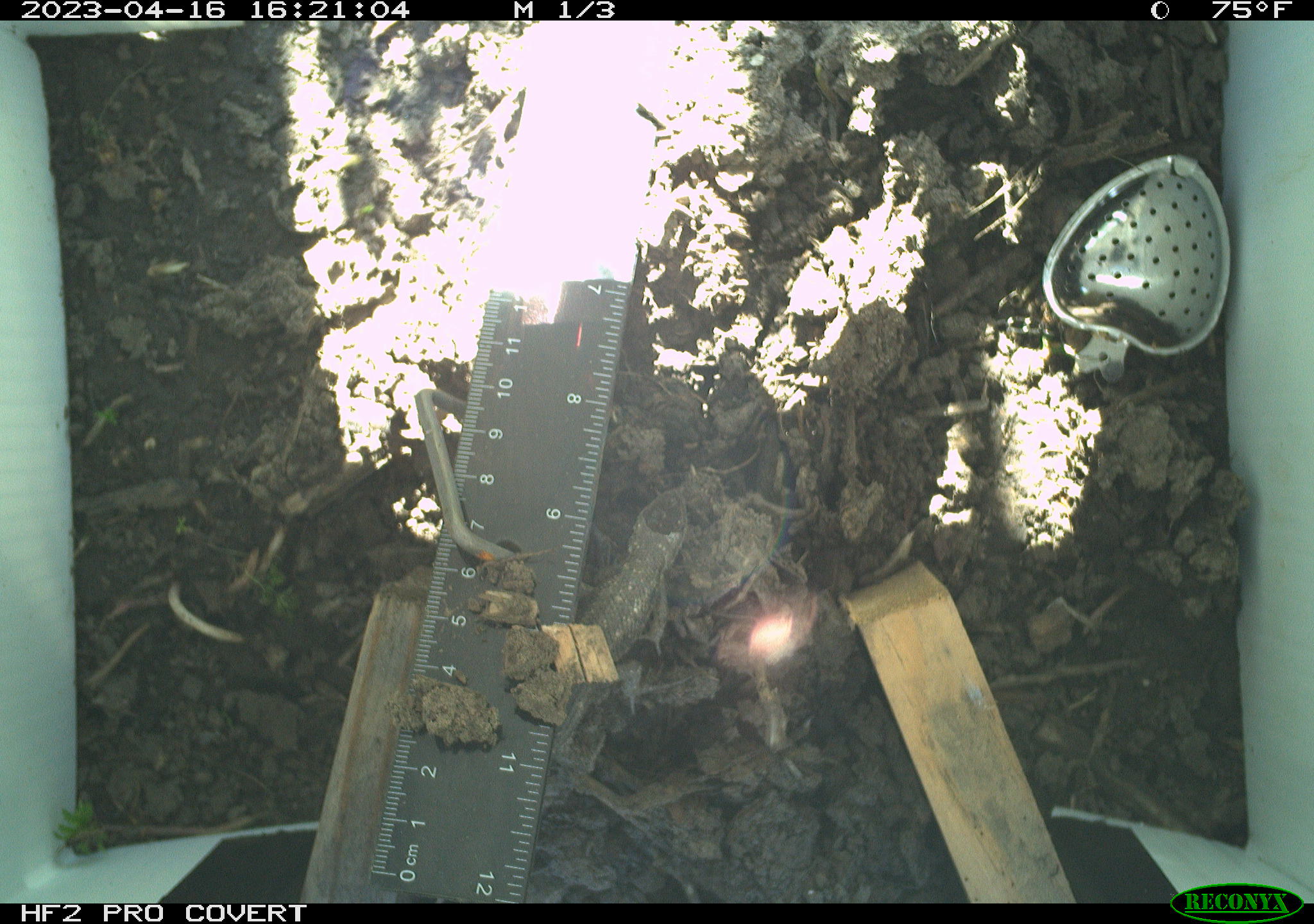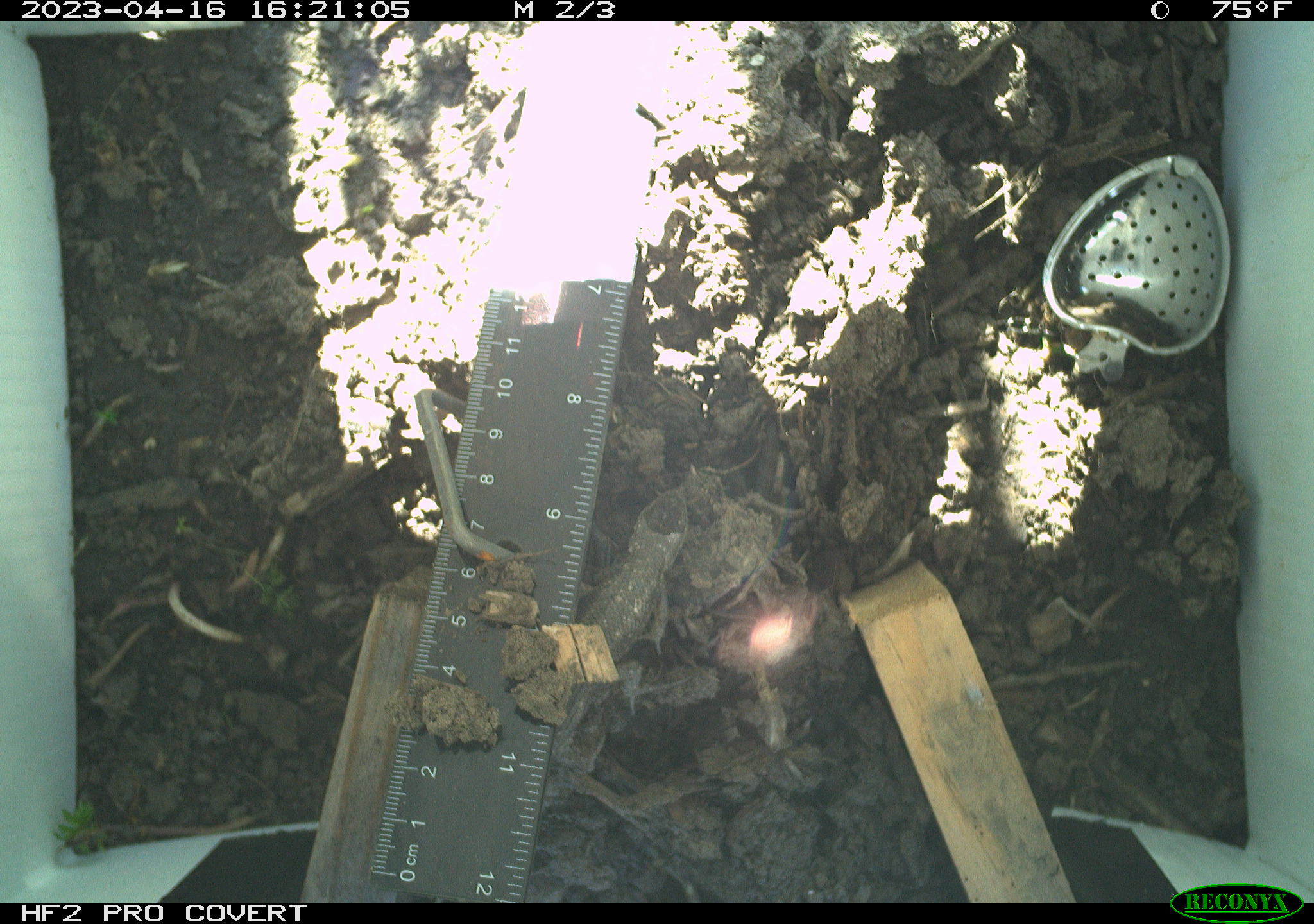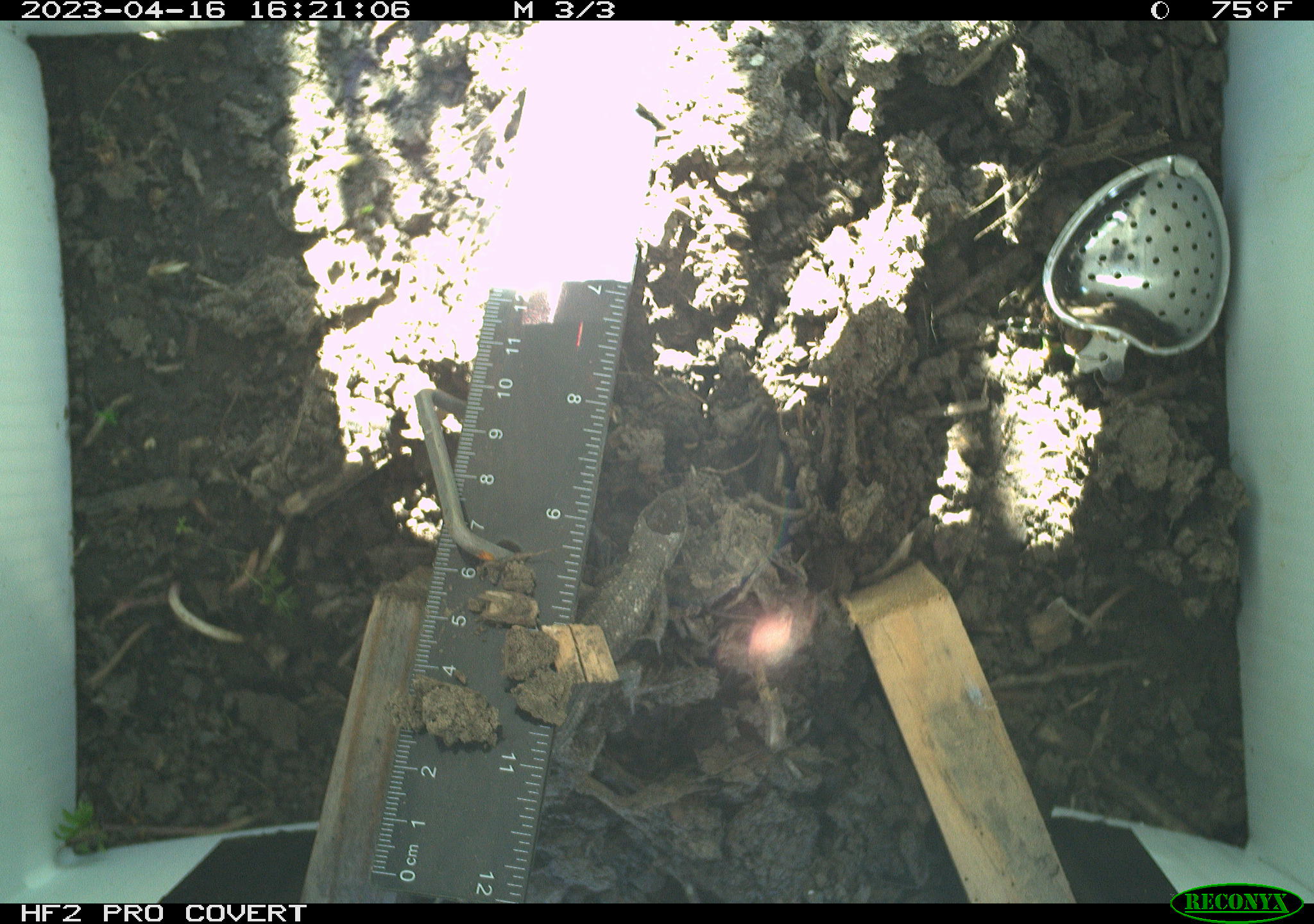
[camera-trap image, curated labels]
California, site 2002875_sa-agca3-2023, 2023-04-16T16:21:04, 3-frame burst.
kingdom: Animalia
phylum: Chordata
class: Reptilia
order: Squamata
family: Phrynosomatidae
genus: Sceloporus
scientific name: Sceloporus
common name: spiny lizards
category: sceloporus species